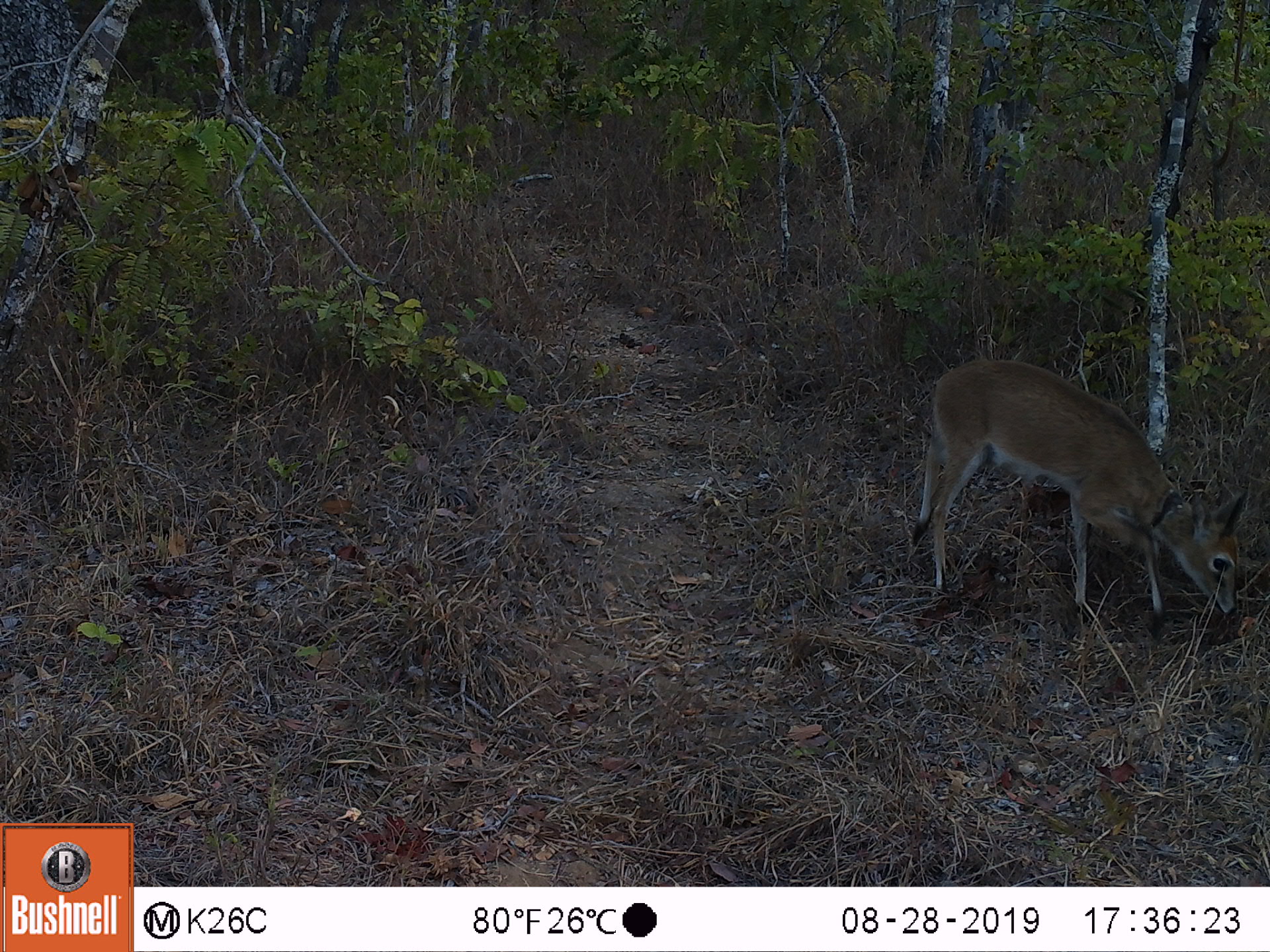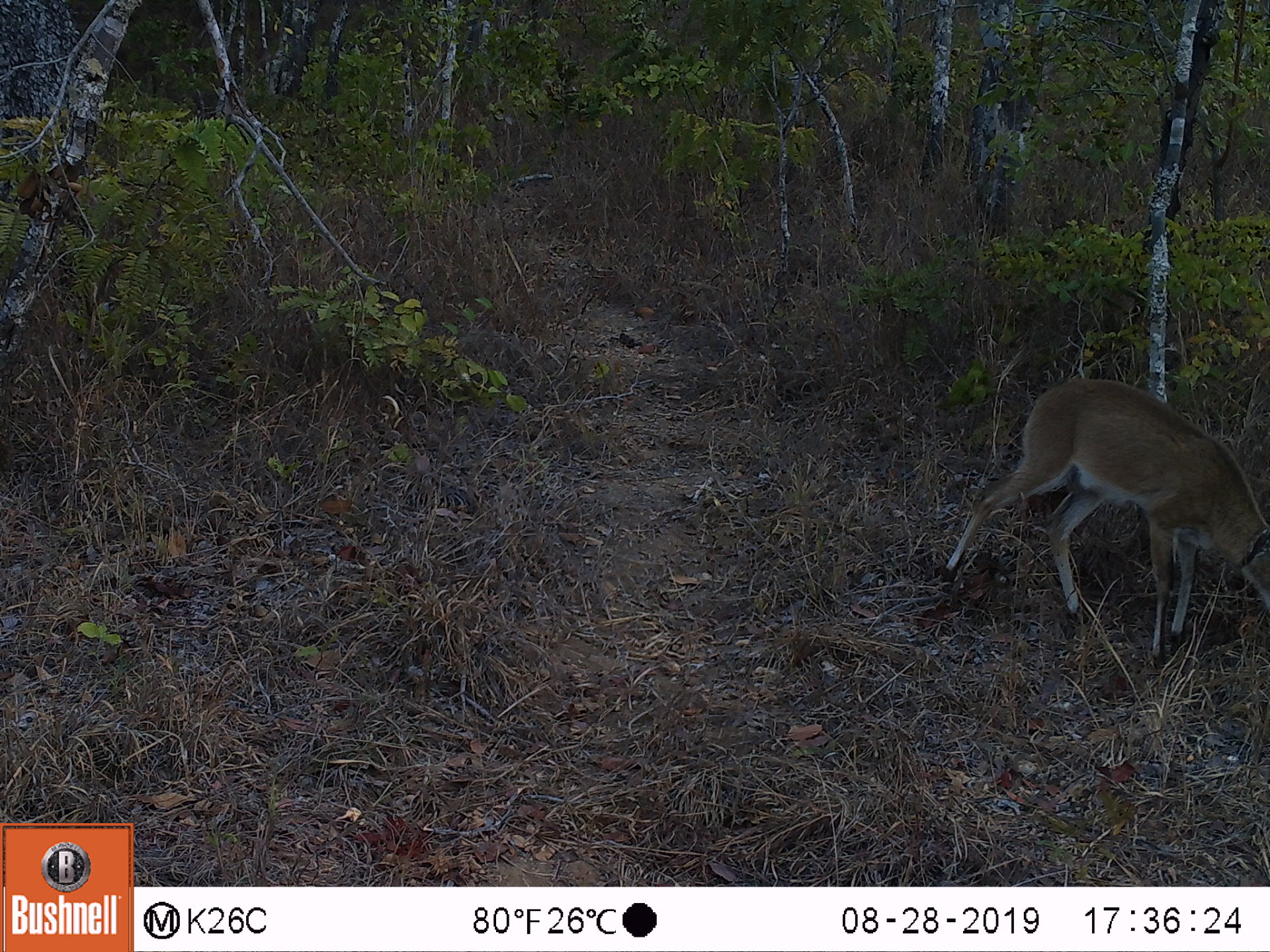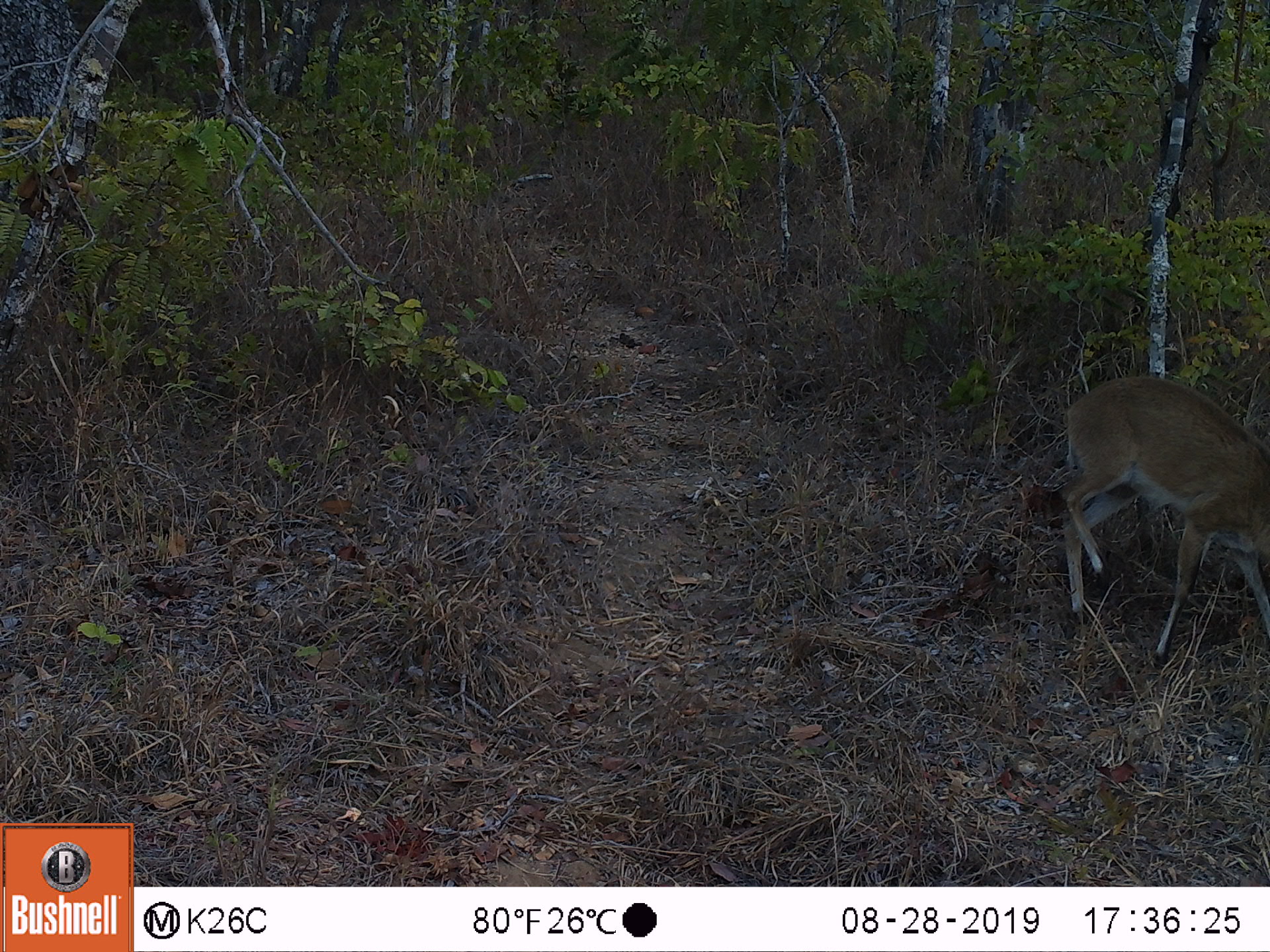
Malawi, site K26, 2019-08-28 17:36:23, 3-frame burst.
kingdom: Animalia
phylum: Chordata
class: Mammalia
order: Artiodactyla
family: Bovidae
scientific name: Antilopinae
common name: small antelope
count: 1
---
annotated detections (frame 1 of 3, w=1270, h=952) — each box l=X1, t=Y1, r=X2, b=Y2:
small antelope: l=920, t=352, r=1245, b=635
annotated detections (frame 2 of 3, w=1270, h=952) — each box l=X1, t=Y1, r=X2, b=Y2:
small antelope: l=942, t=380, r=1264, b=630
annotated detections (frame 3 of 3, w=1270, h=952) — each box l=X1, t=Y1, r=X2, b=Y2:
small antelope: l=1064, t=369, r=1264, b=662